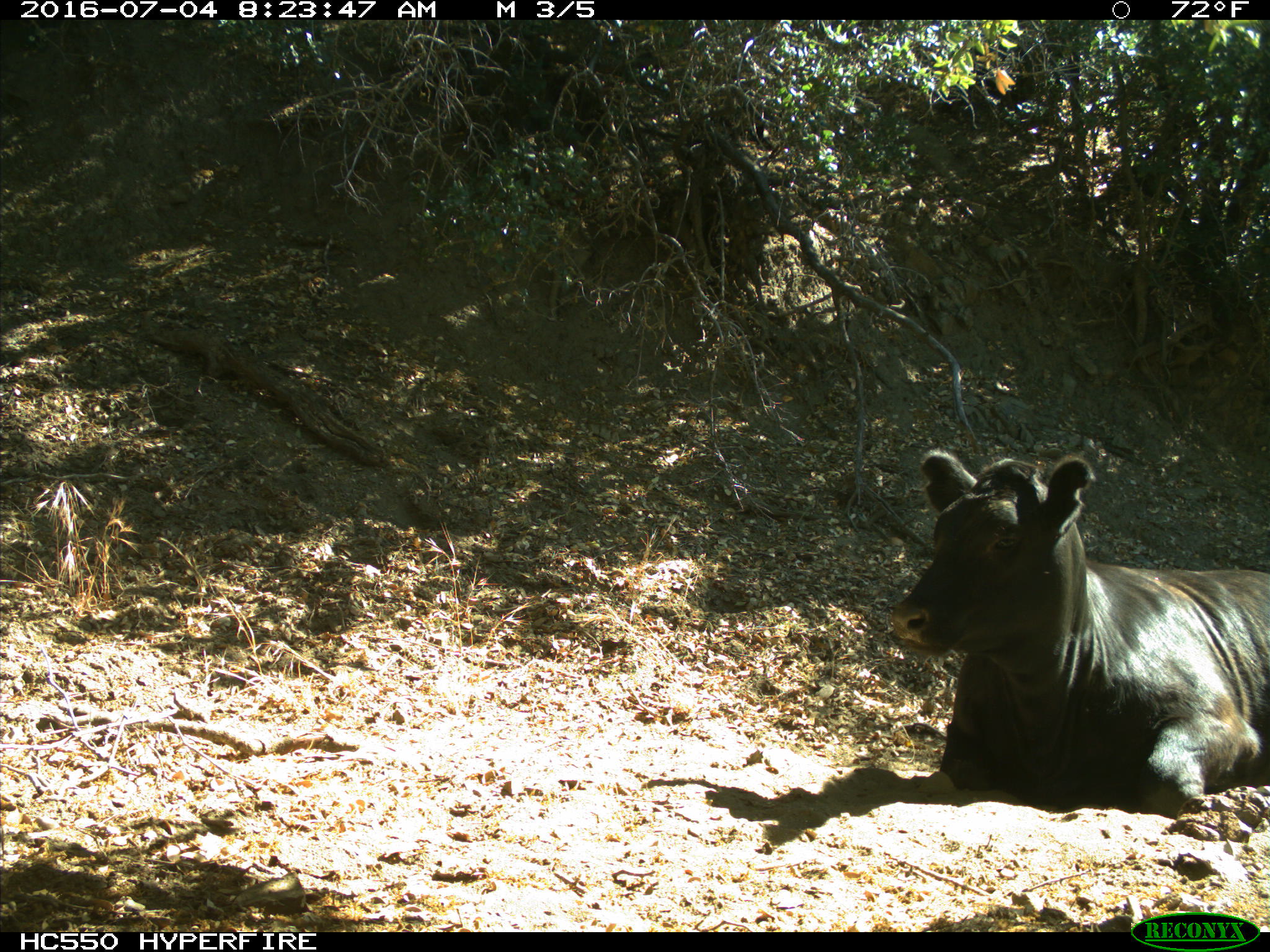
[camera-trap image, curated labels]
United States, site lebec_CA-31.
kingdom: Animalia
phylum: Chordata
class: Mammalia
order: Artiodactyla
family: Bovidae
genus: Bos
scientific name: Bos taurus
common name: domestic cow